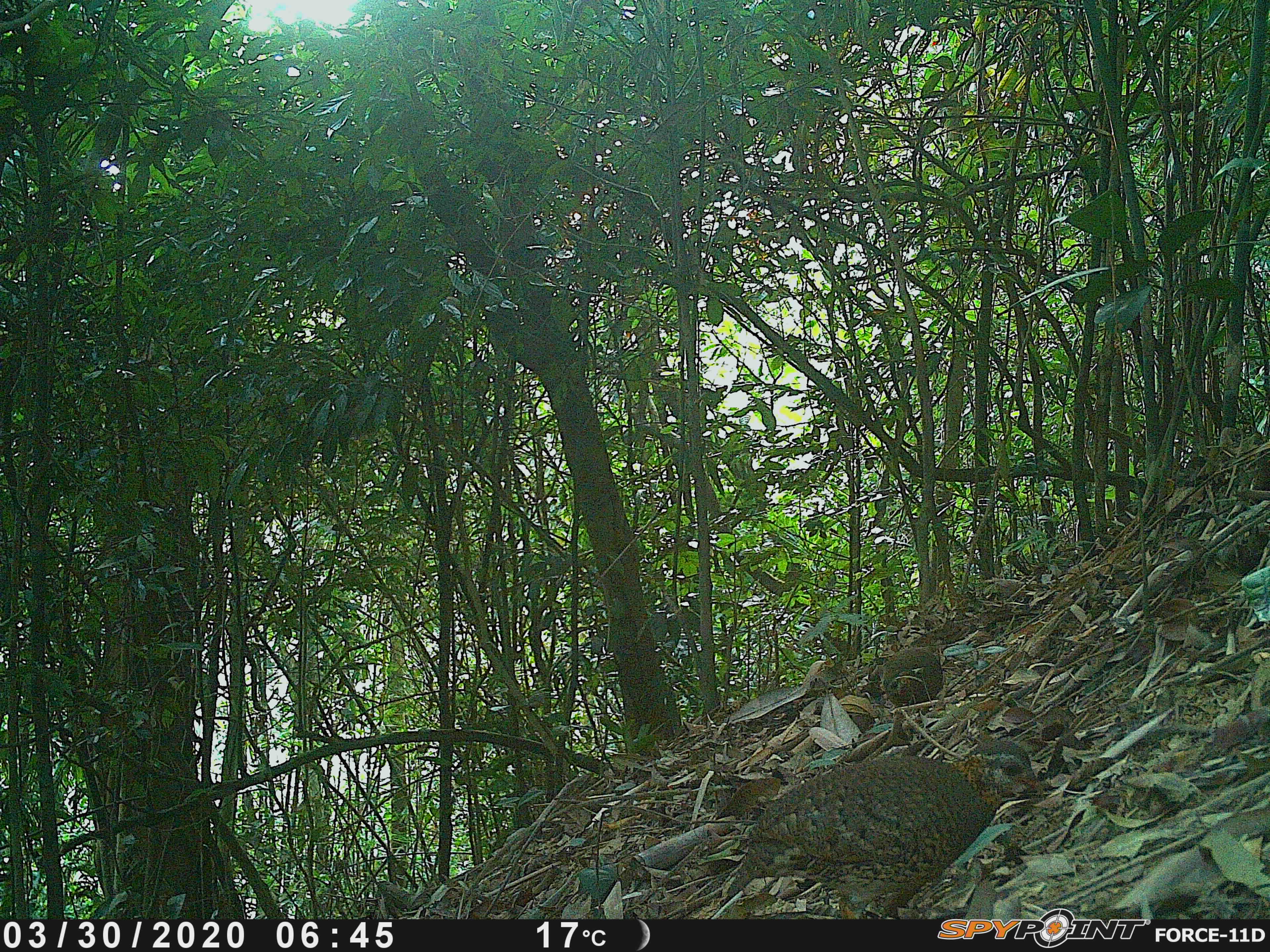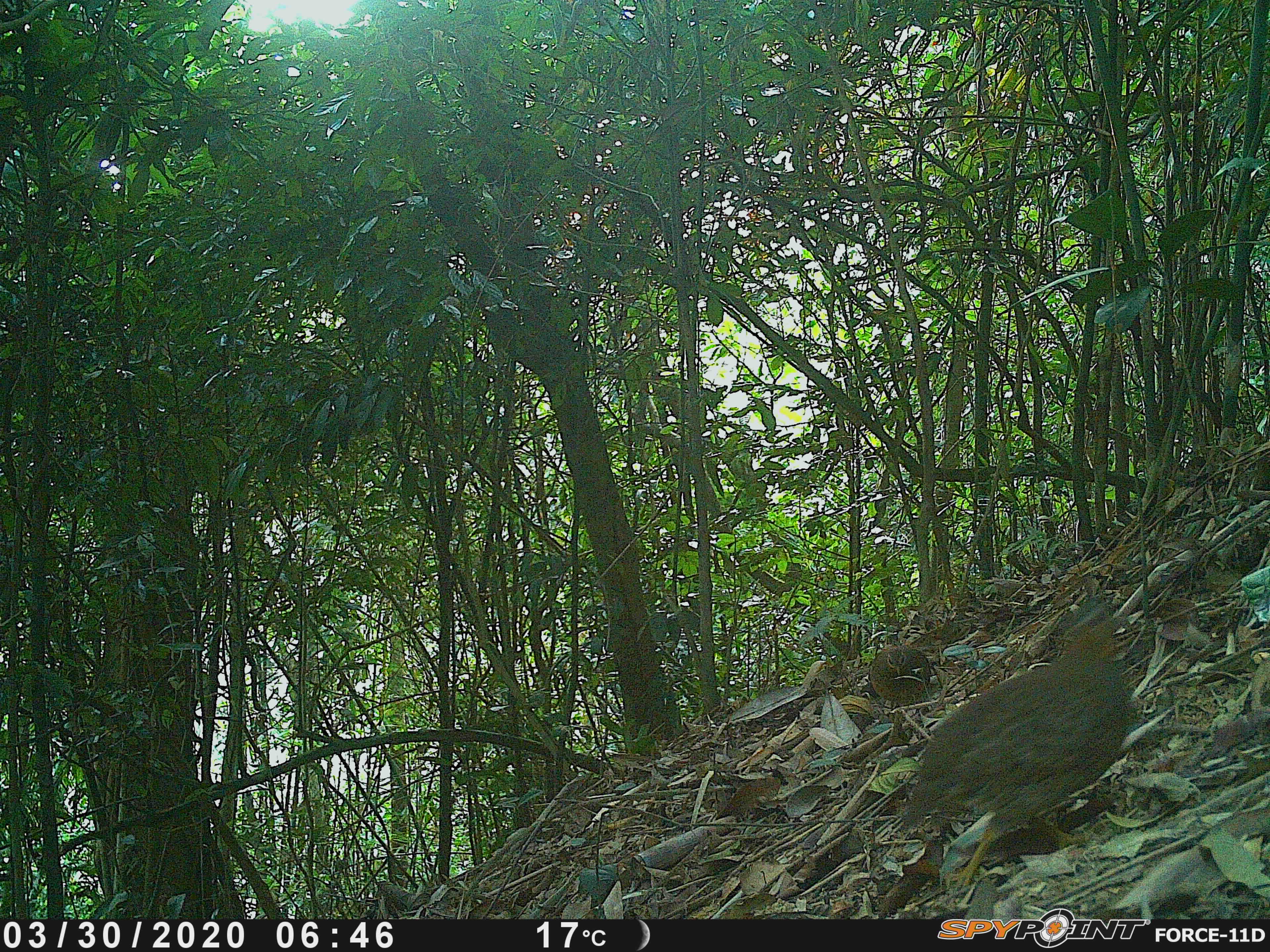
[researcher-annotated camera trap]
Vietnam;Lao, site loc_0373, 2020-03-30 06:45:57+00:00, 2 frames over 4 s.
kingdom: Animalia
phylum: Chordata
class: Aves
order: Galliformes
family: Phasianidae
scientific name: Phasianidae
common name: partridge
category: unidentified partridge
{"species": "unidentified partridge (partridge) (Phasianidae)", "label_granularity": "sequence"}